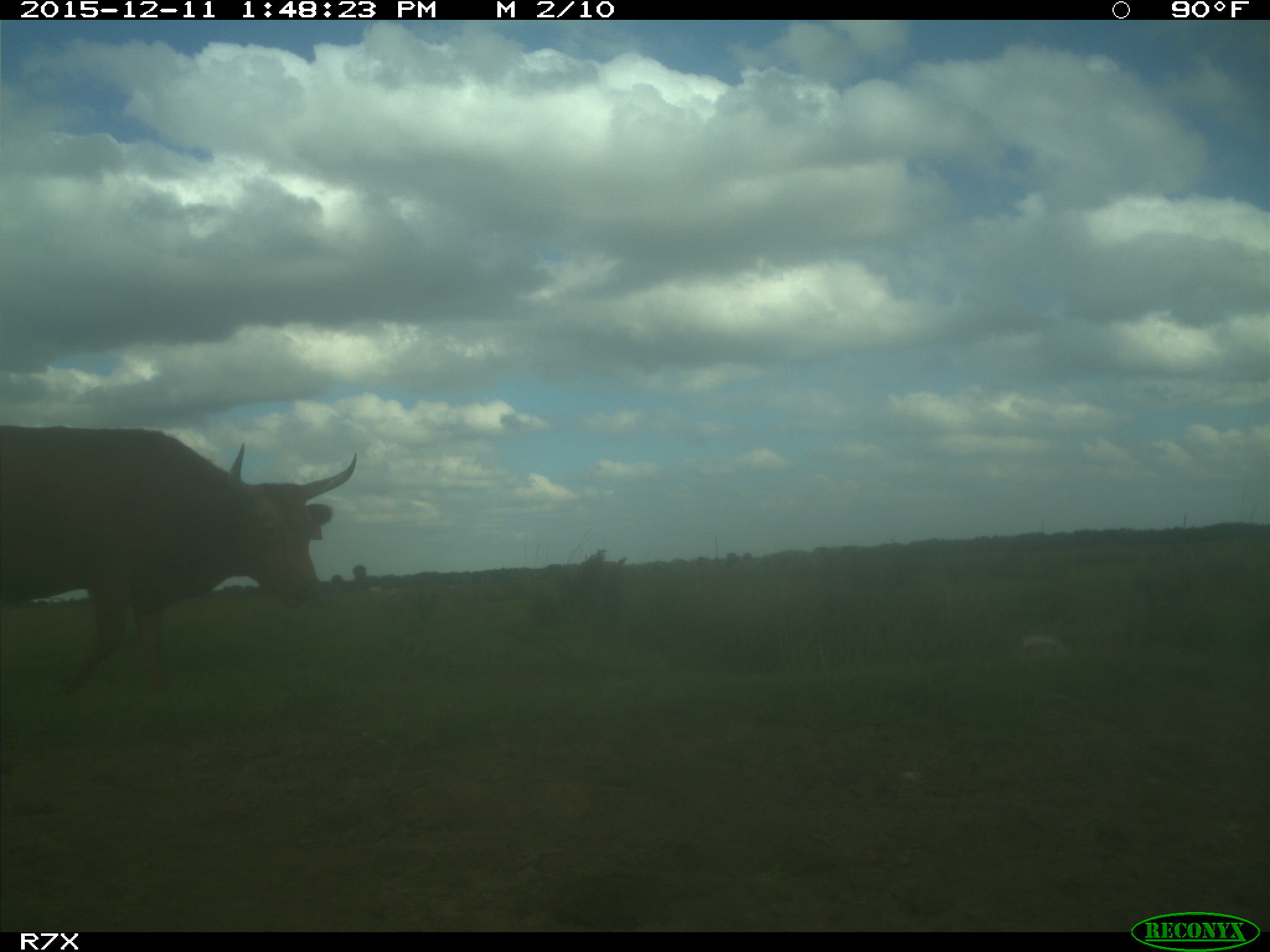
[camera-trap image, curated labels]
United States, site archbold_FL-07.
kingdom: Animalia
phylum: Chordata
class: Mammalia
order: Artiodactyla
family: Bovidae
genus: Bos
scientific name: Bos taurus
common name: domestic cow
Bos taurus (domestic cow).